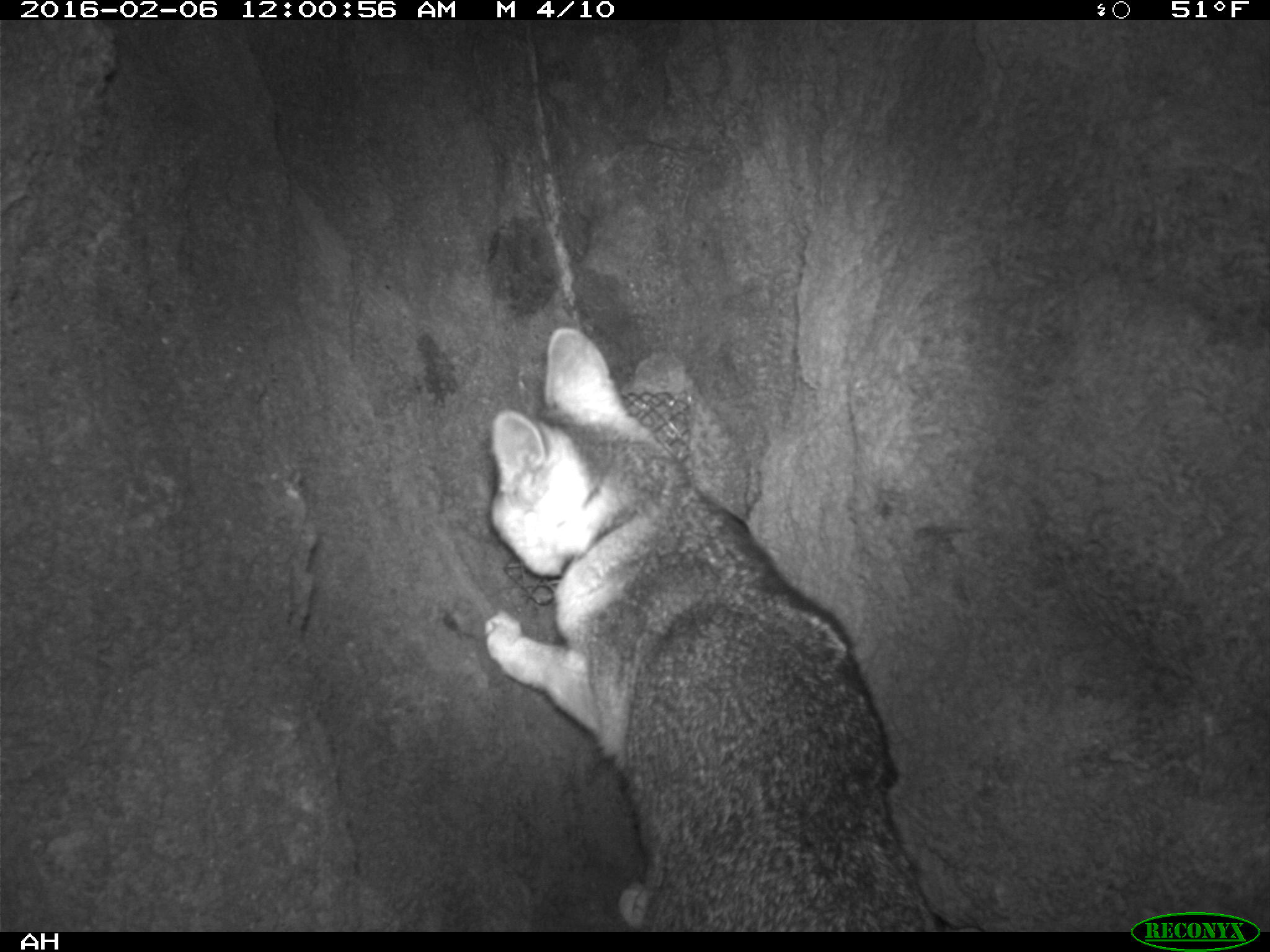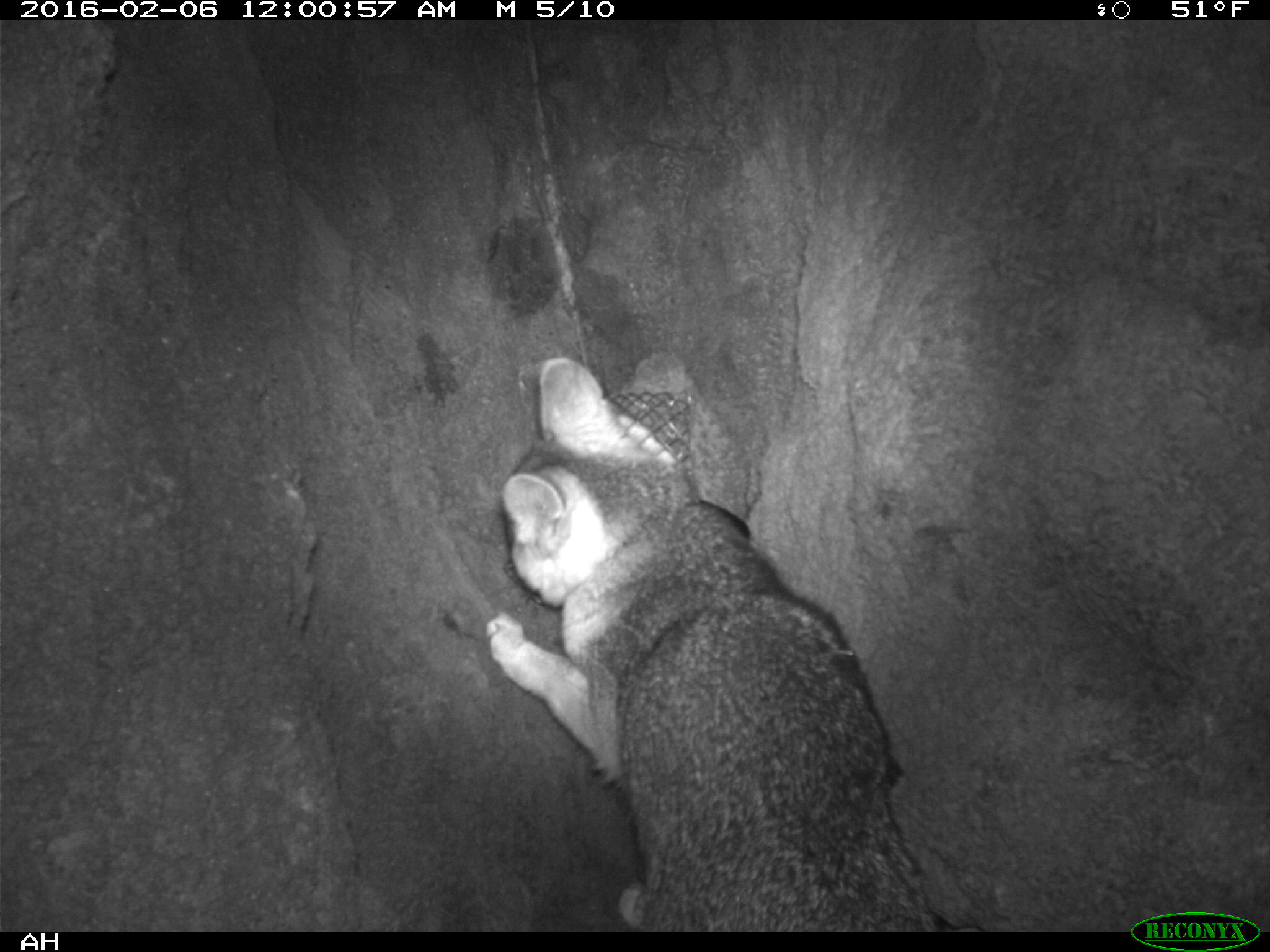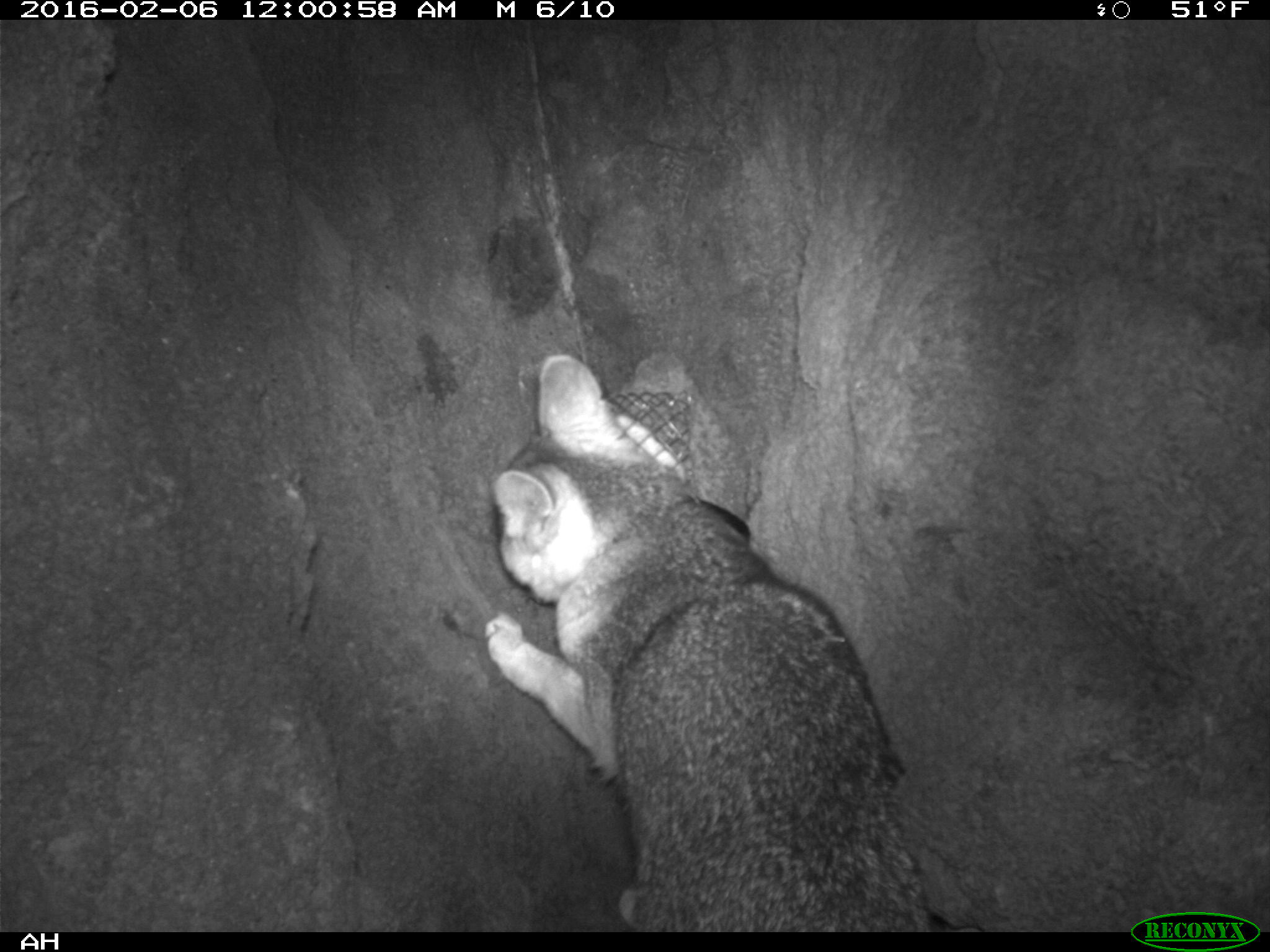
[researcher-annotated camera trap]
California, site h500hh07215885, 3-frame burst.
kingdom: Animalia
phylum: Chordata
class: Mammalia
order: Carnivora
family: Canidae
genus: Urocyon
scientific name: Urocyon littoralis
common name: island fox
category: fox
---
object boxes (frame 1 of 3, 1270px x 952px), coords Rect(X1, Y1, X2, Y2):
fox: Rect(481, 328, 938, 930)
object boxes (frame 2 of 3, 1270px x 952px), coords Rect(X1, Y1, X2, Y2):
fox: Rect(487, 356, 978, 932)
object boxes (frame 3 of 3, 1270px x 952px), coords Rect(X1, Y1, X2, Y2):
fox: Rect(487, 353, 935, 934)